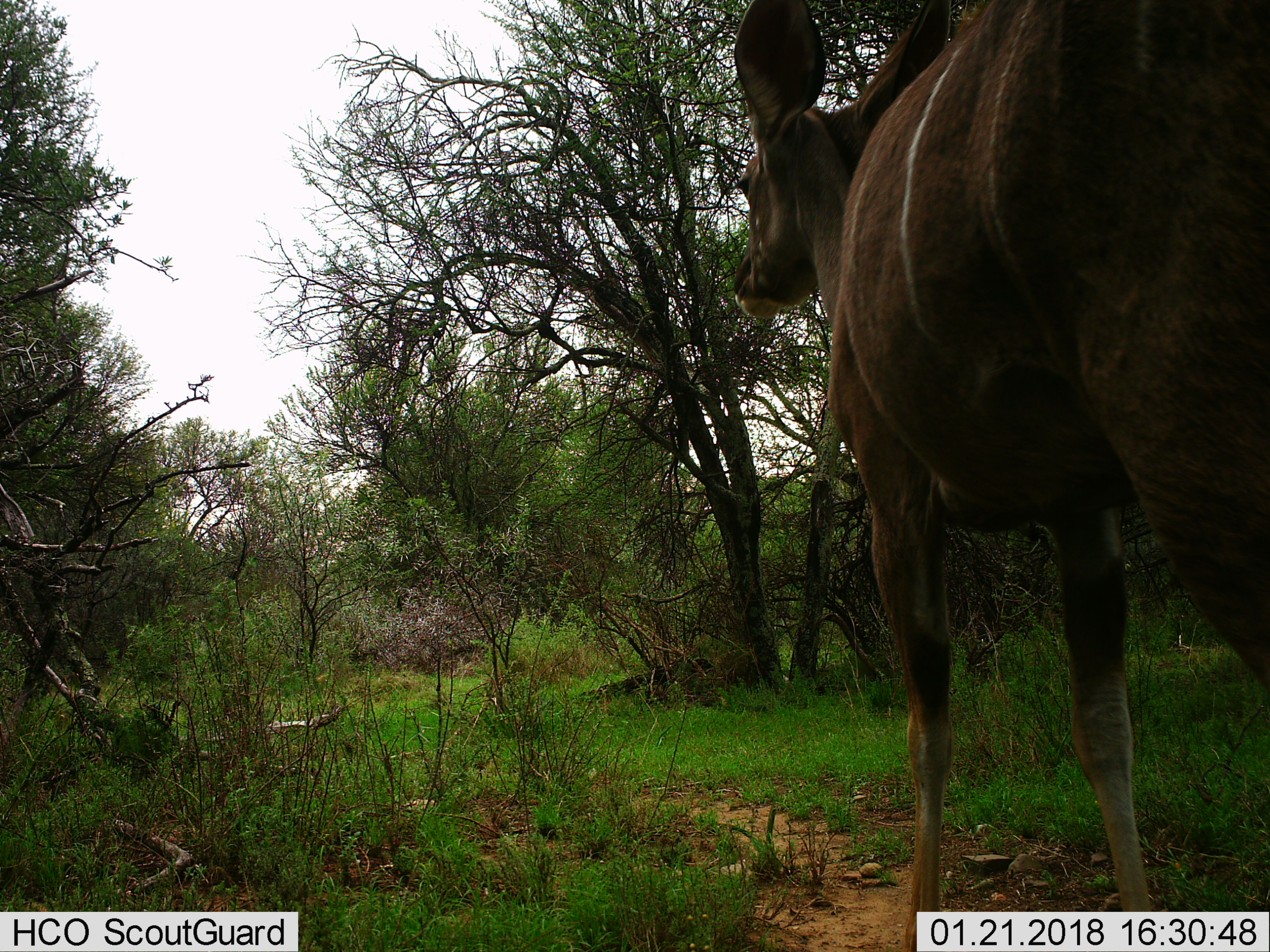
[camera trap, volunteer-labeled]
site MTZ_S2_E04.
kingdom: Animalia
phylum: Chordata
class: Mammalia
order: Artiodactyla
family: Bovidae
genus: Tragelaphus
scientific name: Tragelaphus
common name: kudu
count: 1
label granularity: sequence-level